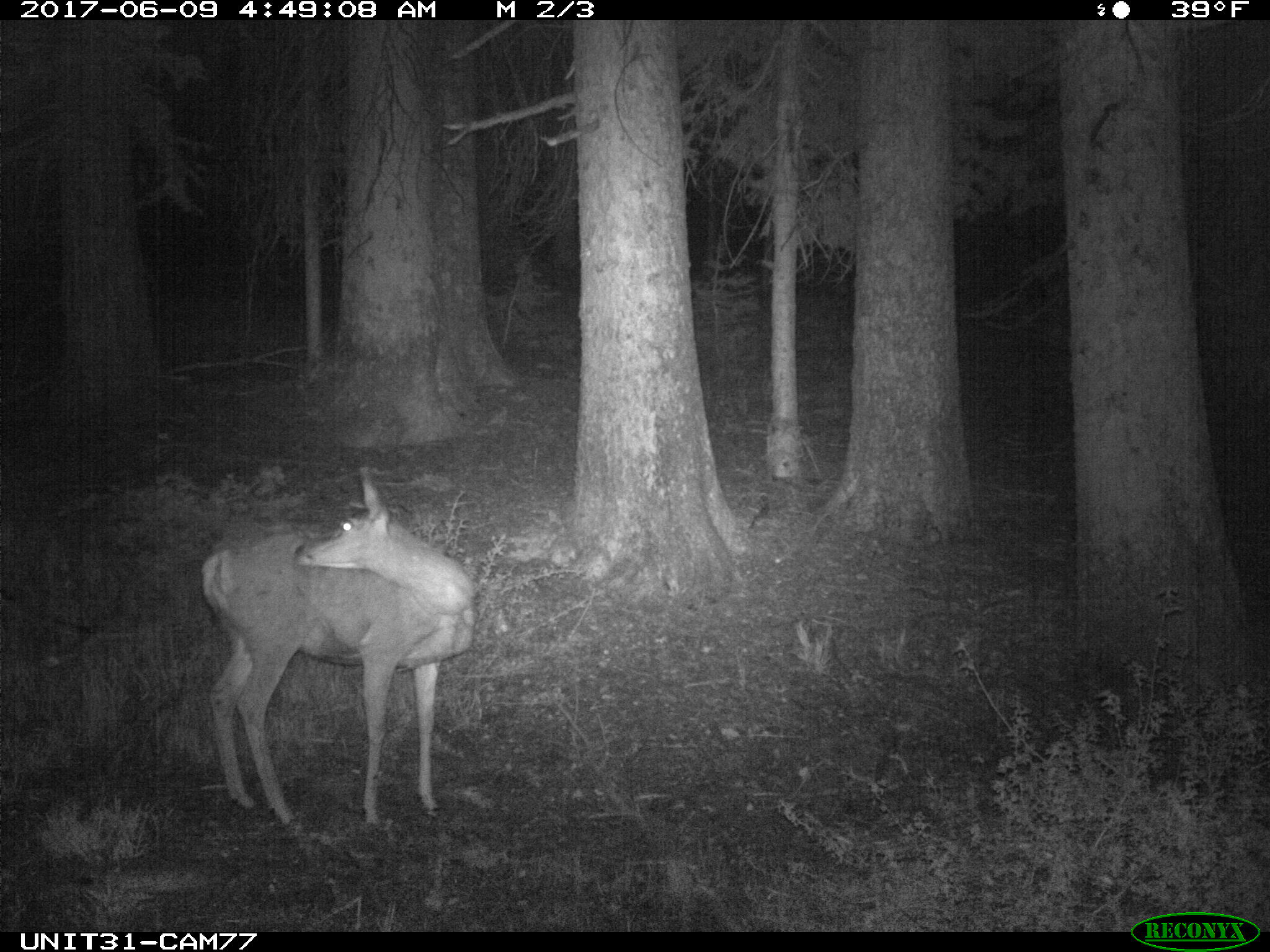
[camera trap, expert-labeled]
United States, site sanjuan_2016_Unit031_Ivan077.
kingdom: Animalia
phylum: Chordata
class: Mammalia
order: Artiodactyla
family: Cervidae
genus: Odocoileus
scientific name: Odocoileus hemionus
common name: mule deer